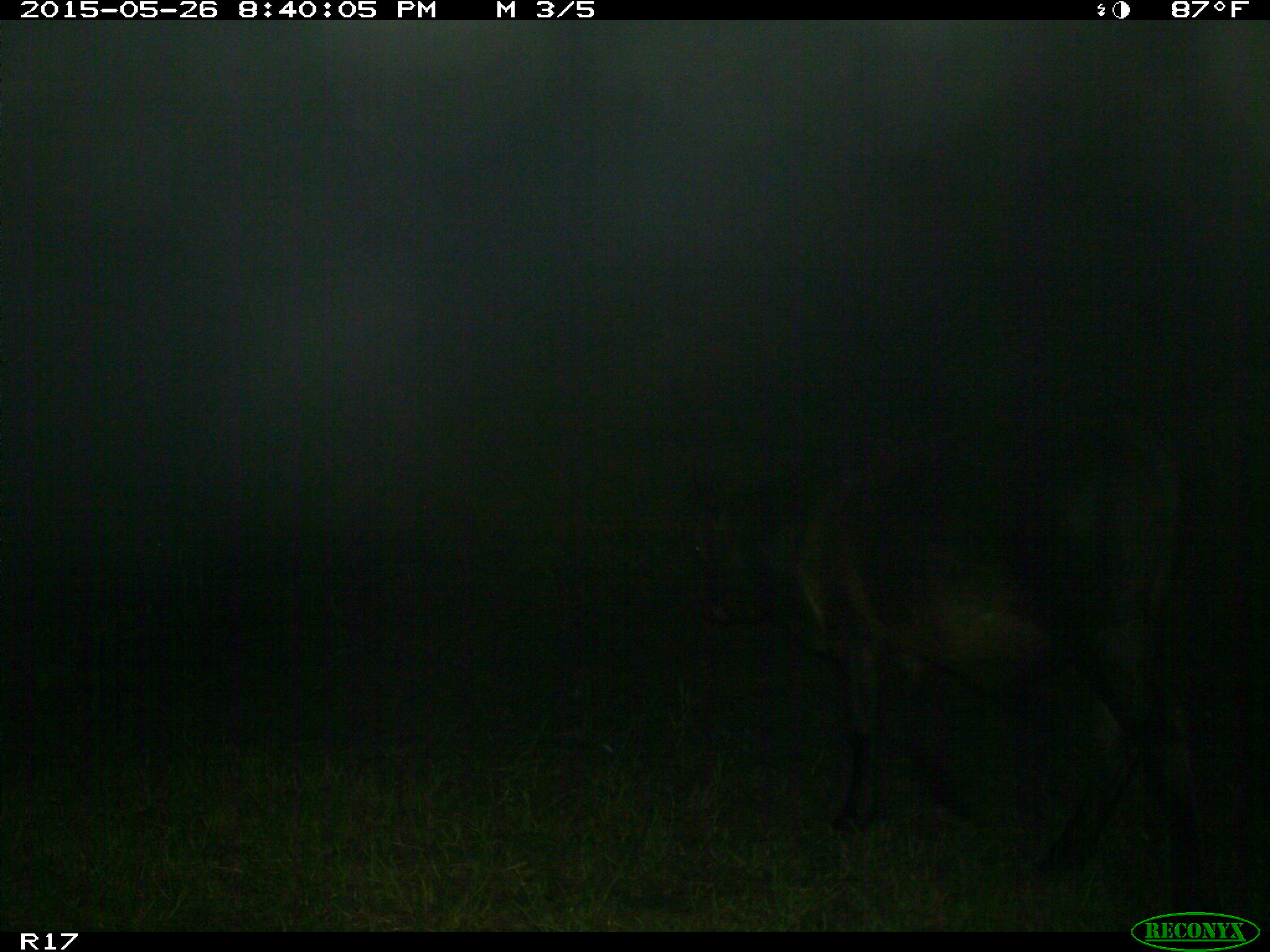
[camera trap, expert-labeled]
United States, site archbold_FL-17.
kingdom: Animalia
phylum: Chordata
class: Mammalia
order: Artiodactyla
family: Bovidae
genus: Bos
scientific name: Bos taurus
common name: domestic cow